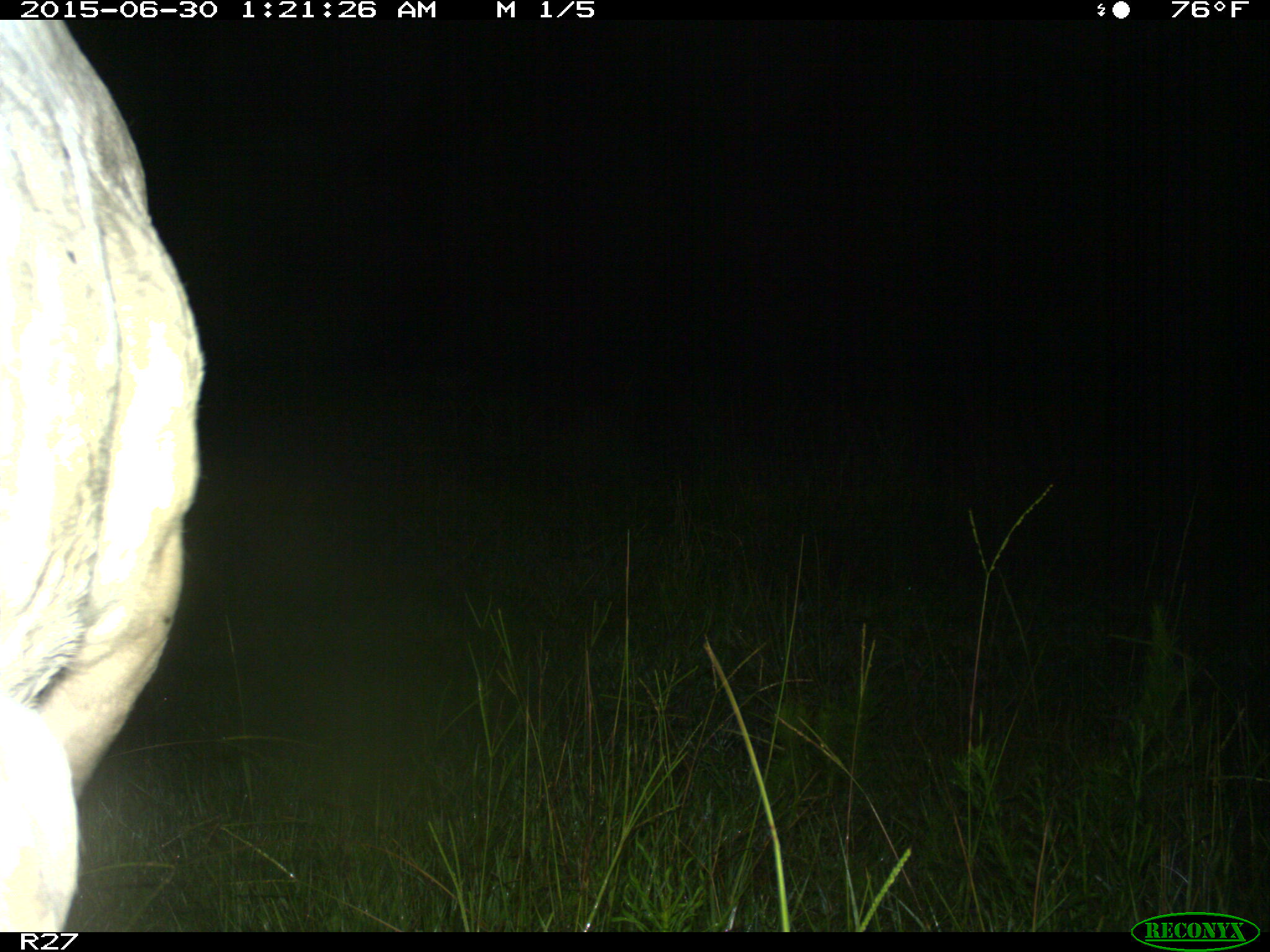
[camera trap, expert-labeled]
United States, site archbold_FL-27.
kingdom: Animalia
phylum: Chordata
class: Mammalia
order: Artiodactyla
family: Bovidae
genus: Bos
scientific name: Bos taurus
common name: domestic cow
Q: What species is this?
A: Bos taurus (domestic cow).